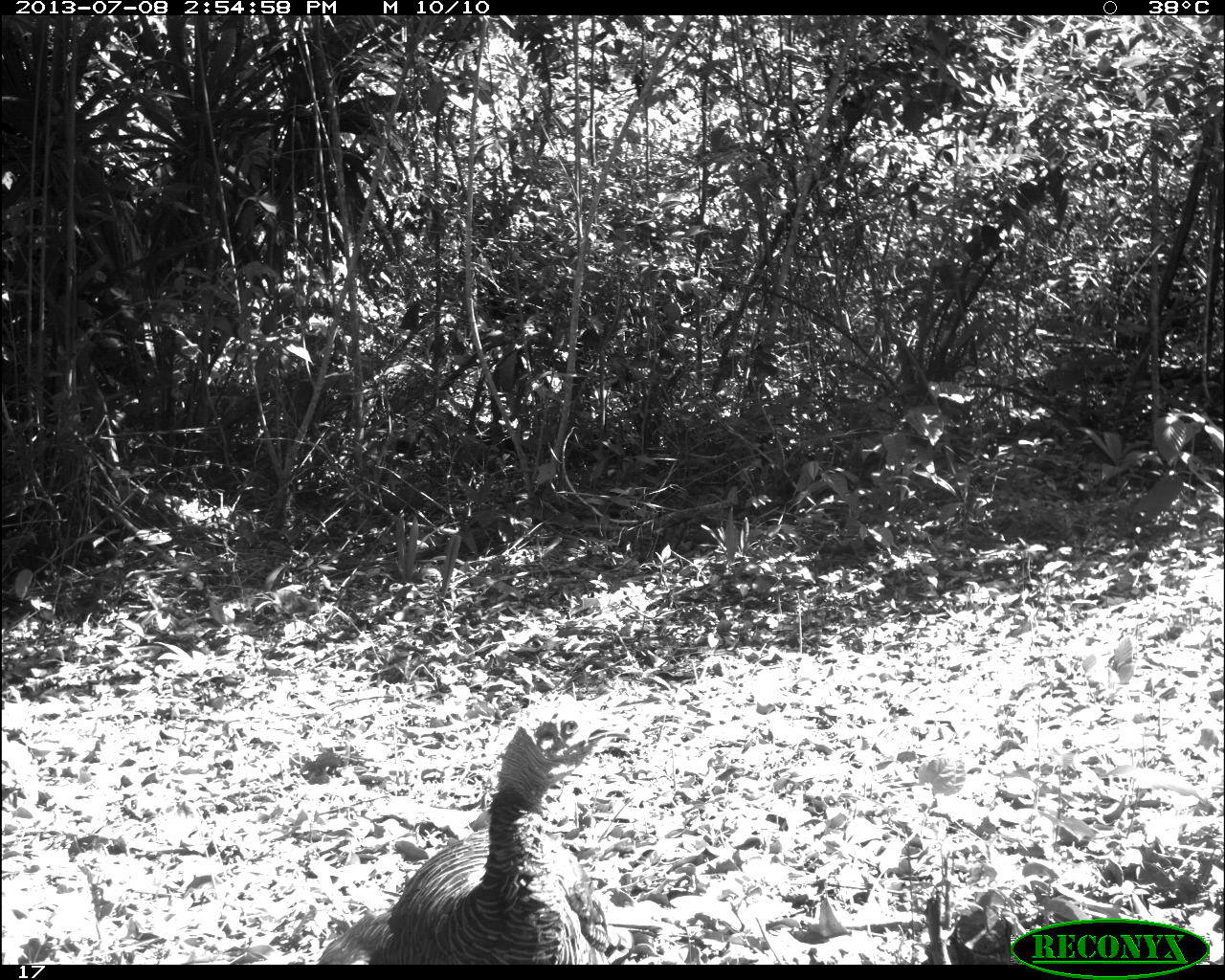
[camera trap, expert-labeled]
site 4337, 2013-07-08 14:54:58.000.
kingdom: Animalia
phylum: Chordata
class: Aves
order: Galliformes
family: Phasianidae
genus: Meleagris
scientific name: Meleagris ocellata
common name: ocellated turkey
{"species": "Meleagris ocellata (ocellated turkey)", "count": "2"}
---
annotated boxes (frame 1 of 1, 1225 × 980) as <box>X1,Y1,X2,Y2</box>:
meleagris ocellata: <box>318,723,627,965</box>